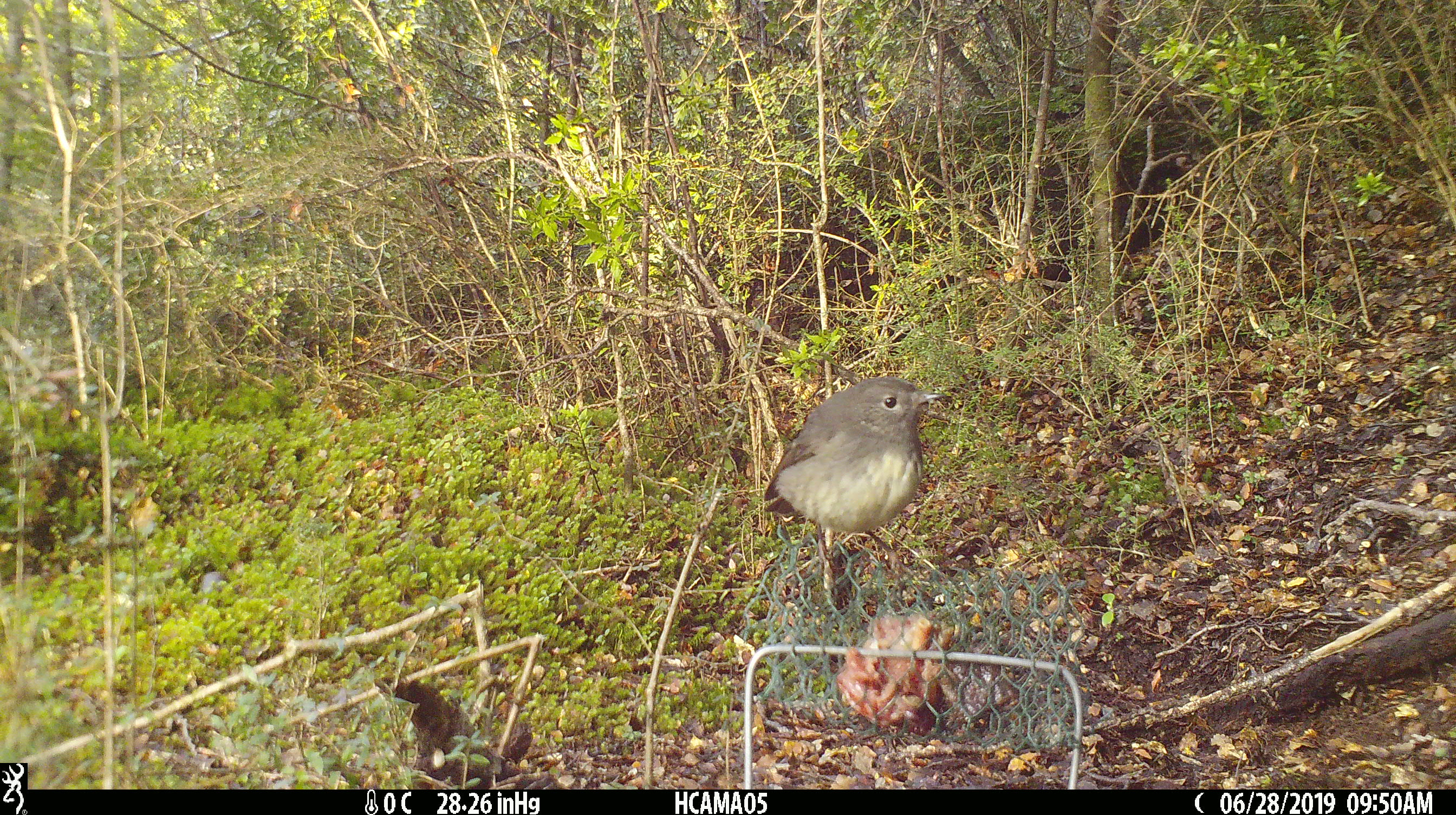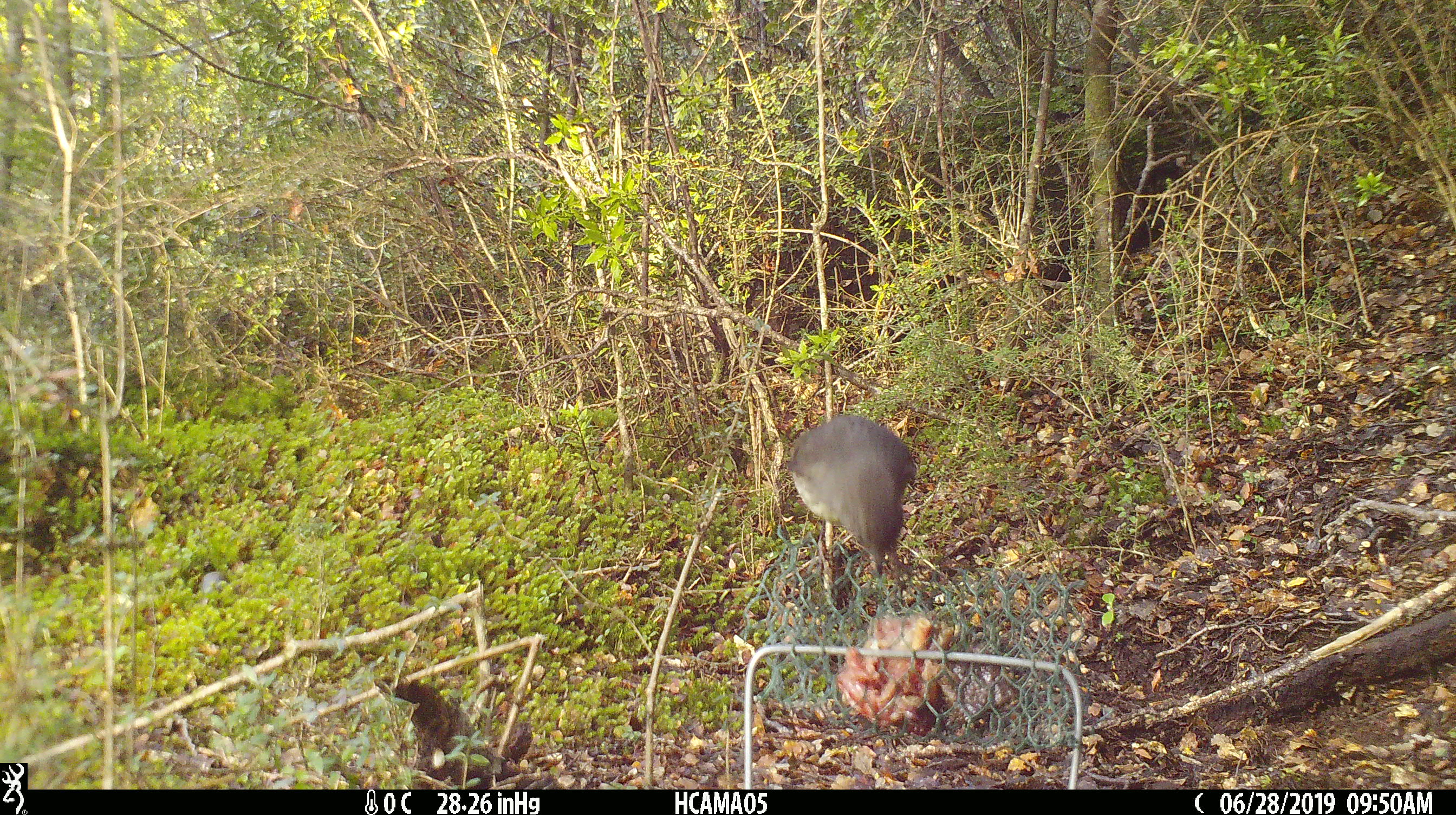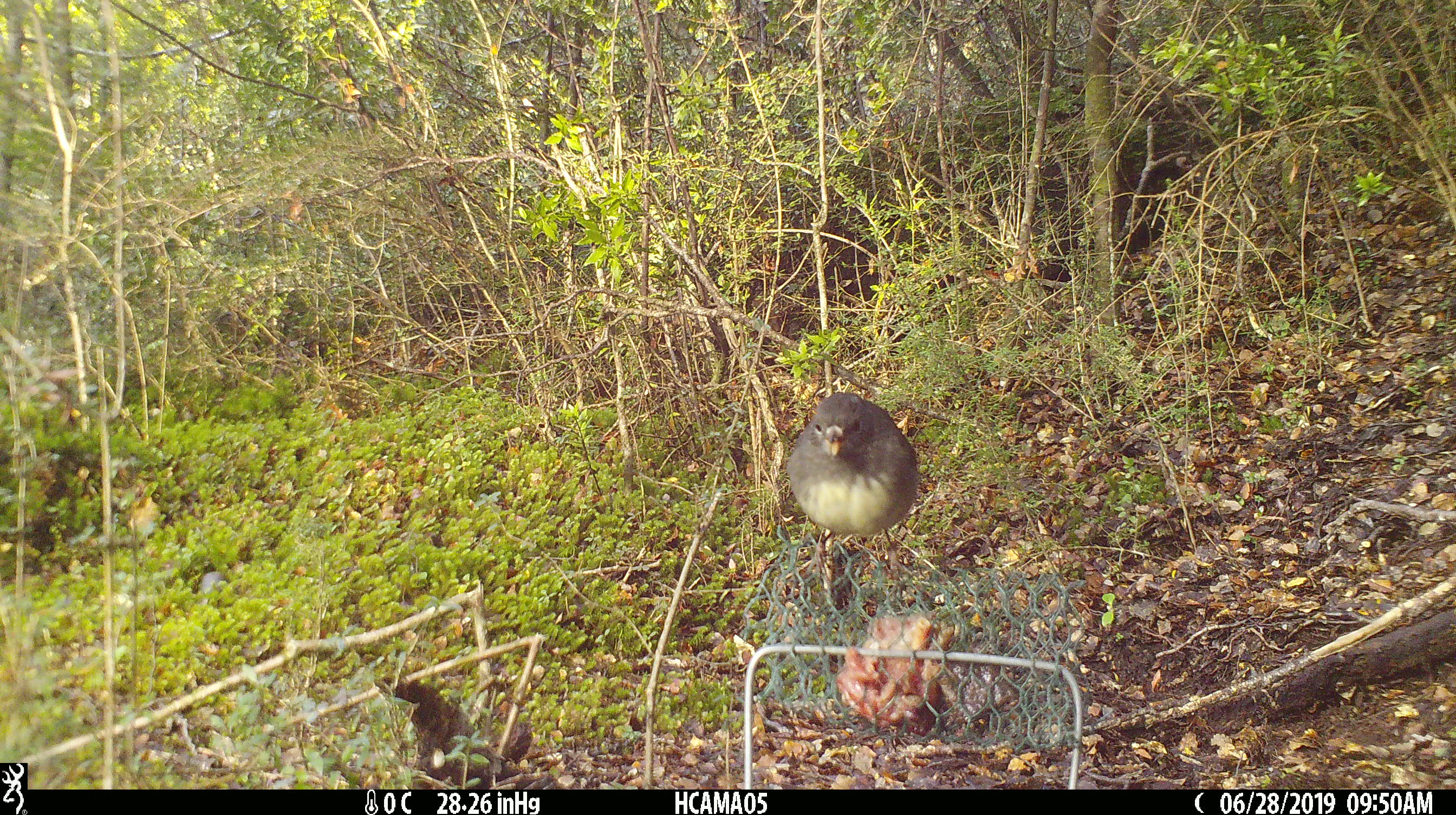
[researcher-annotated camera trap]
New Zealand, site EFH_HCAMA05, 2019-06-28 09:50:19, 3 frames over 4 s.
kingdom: Animalia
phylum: Chordata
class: Aves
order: Passeriformes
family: Petroicidae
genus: Petroica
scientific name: Petroica australis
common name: new zealand robin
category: robin